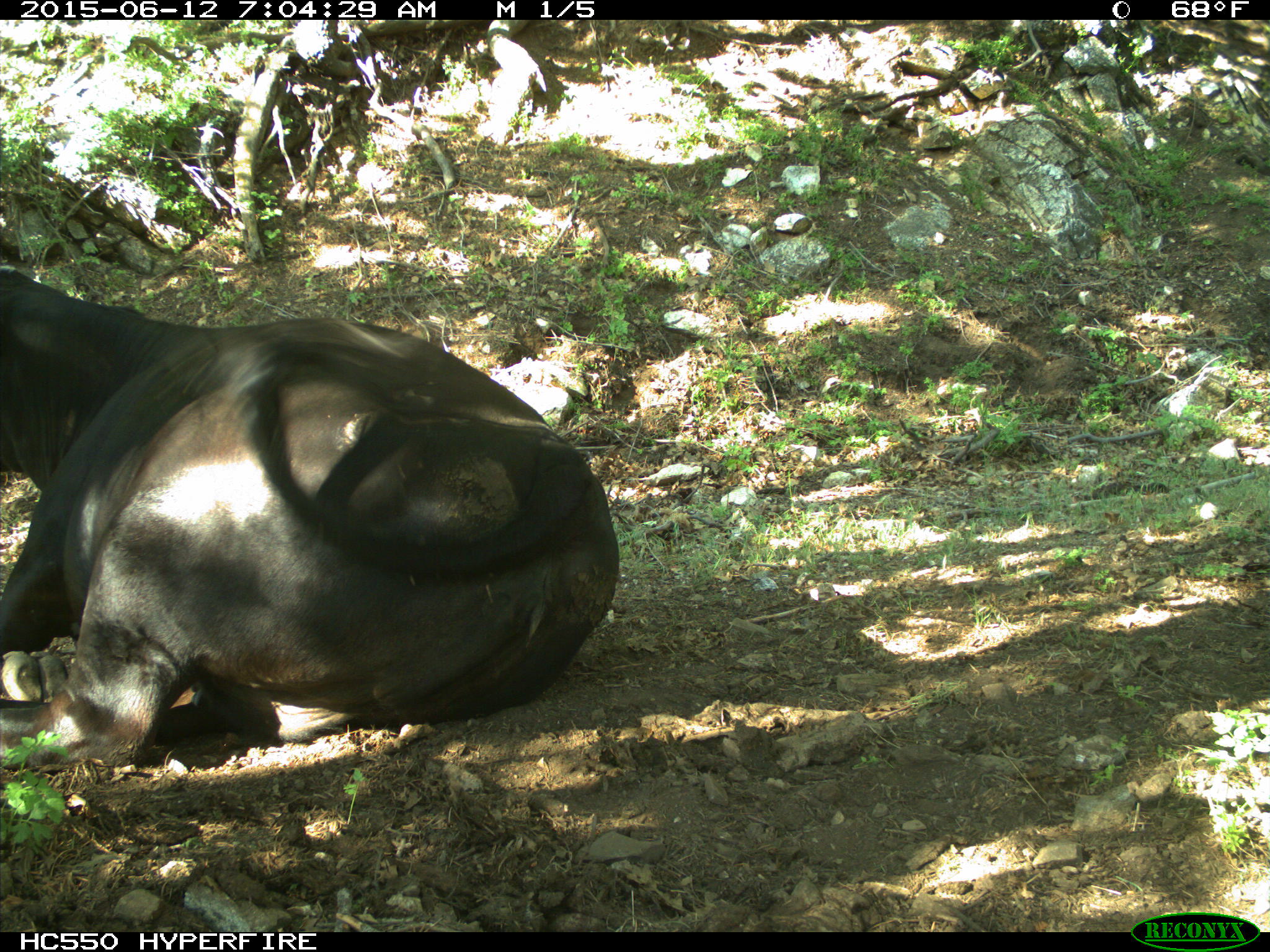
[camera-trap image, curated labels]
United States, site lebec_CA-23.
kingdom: Animalia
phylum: Chordata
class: Mammalia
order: Artiodactyla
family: Bovidae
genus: Bos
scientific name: Bos taurus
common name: domestic cow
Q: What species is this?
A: Bos taurus (domestic cow).